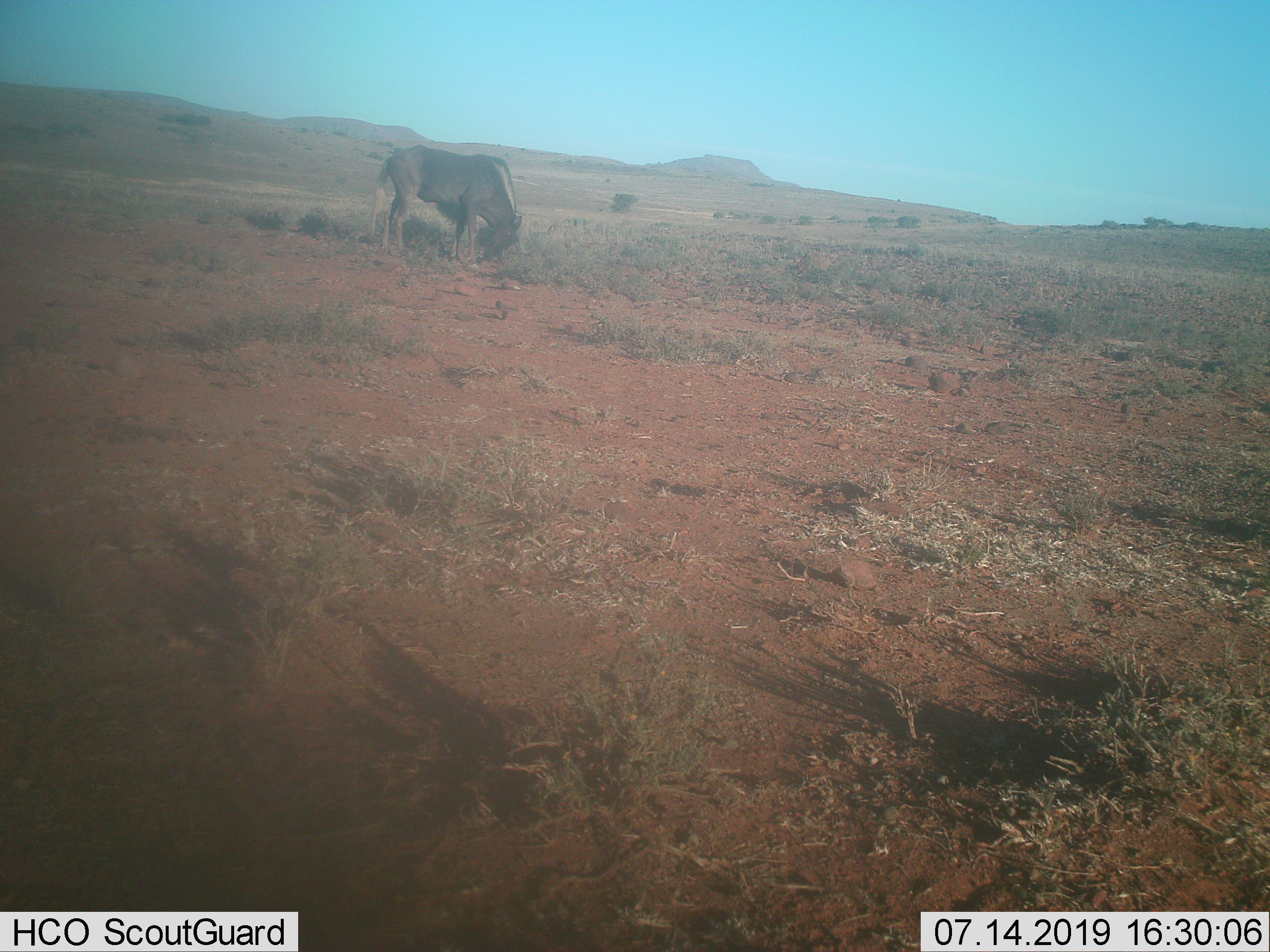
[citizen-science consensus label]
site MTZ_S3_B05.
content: unidentified animal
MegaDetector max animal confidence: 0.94